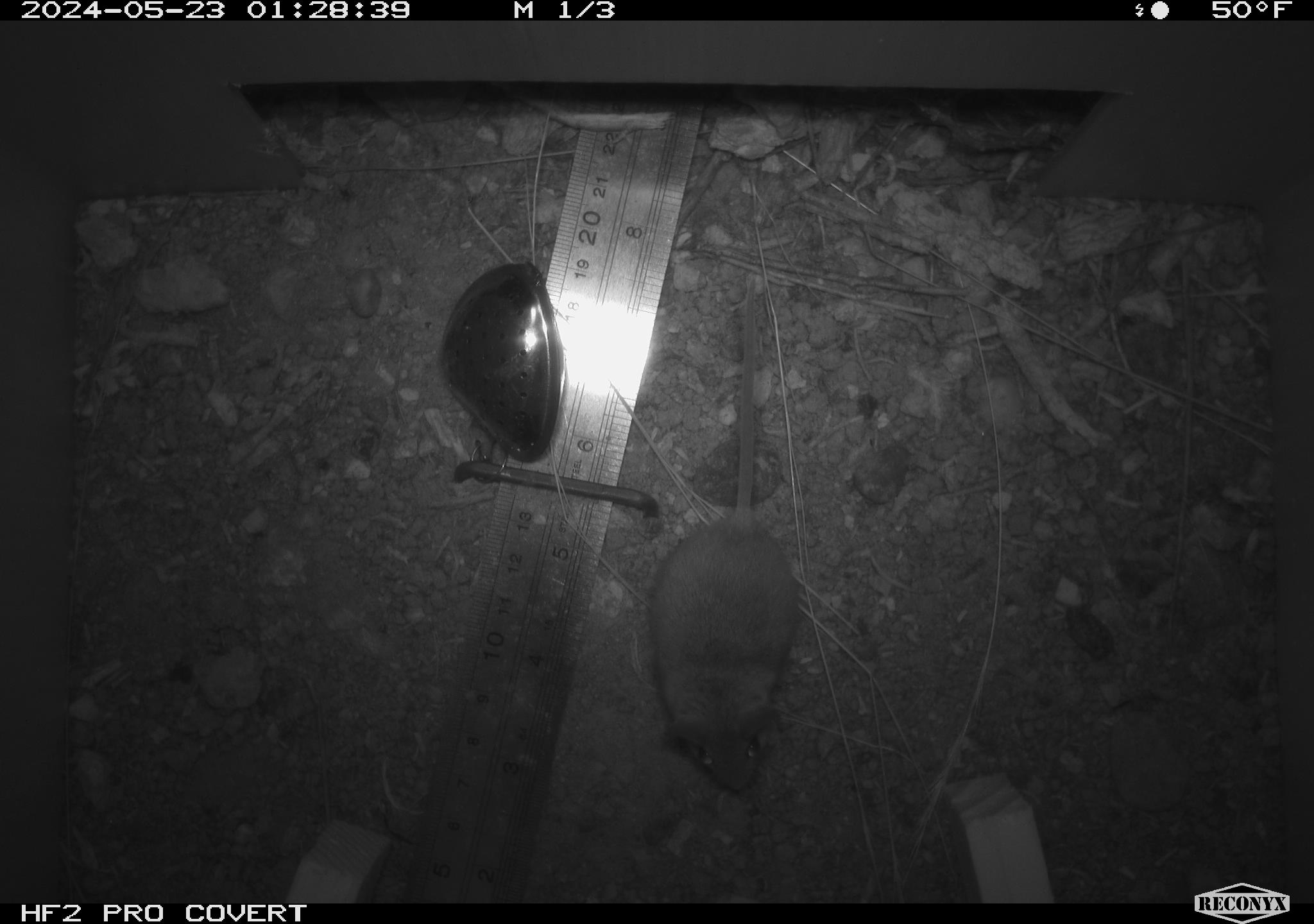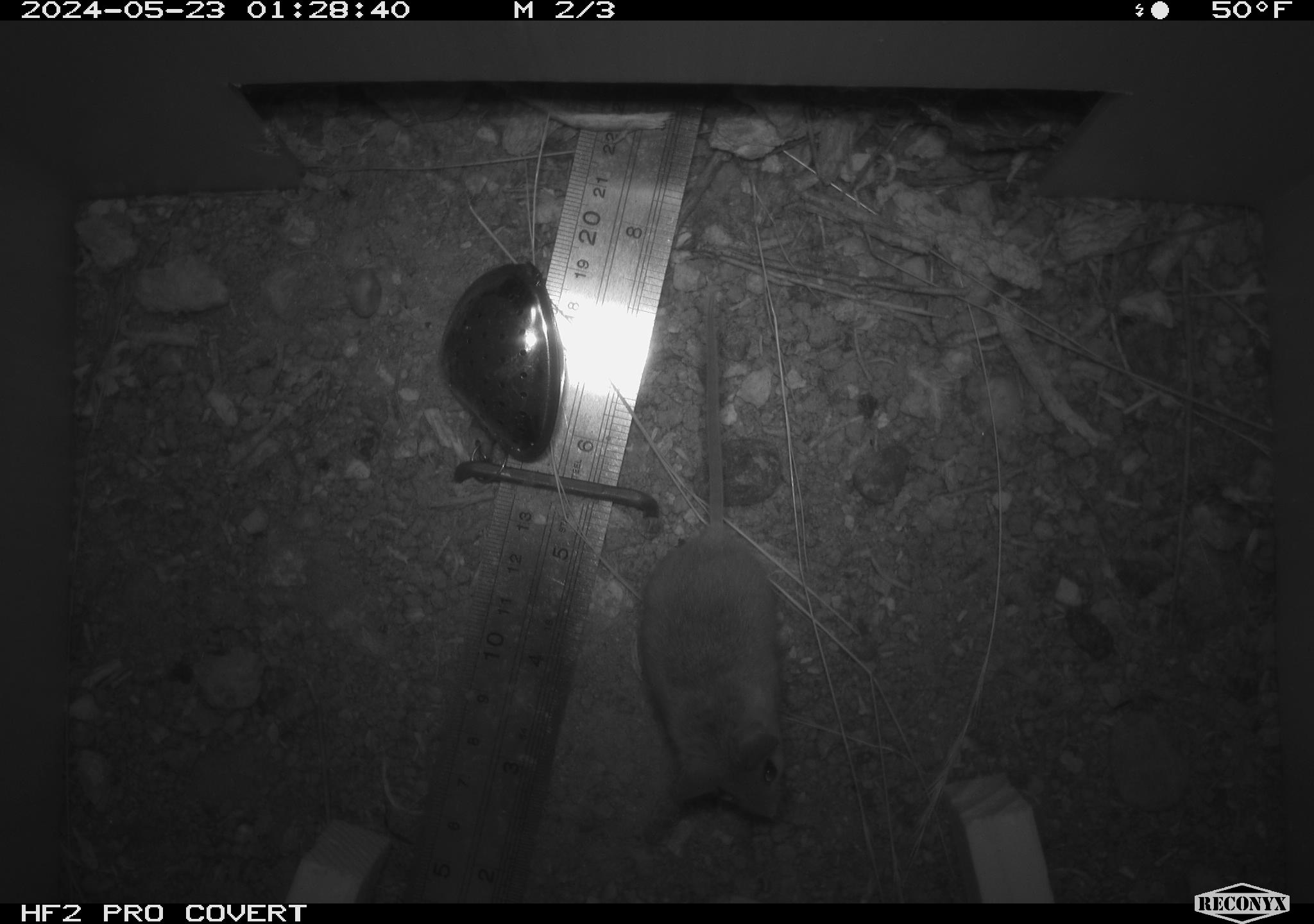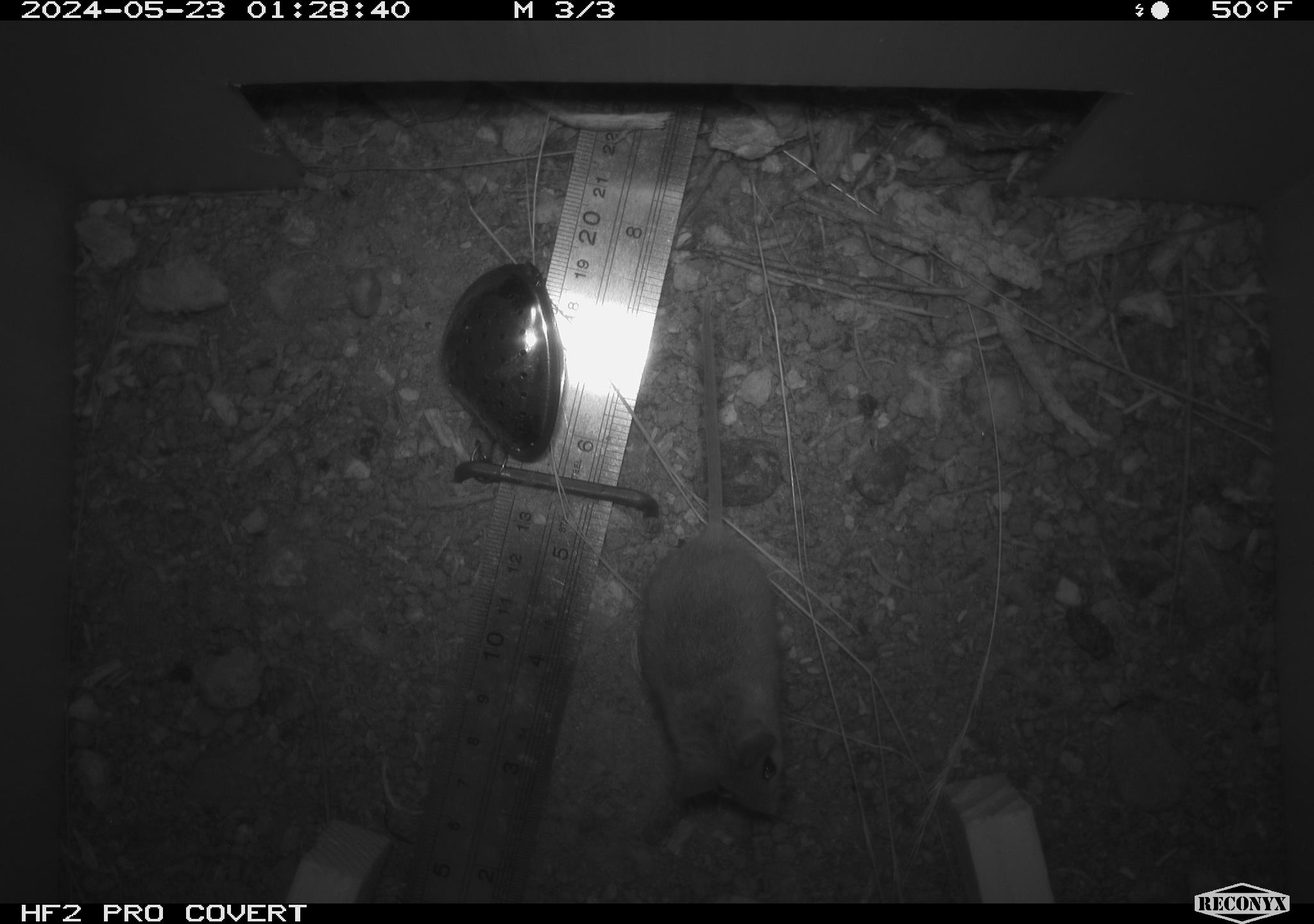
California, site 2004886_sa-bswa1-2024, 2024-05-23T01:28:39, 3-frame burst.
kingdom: Animalia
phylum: Chordata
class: Mammalia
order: Rodentia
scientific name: Rodentia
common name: mouse species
Mouse species (Rodentia).